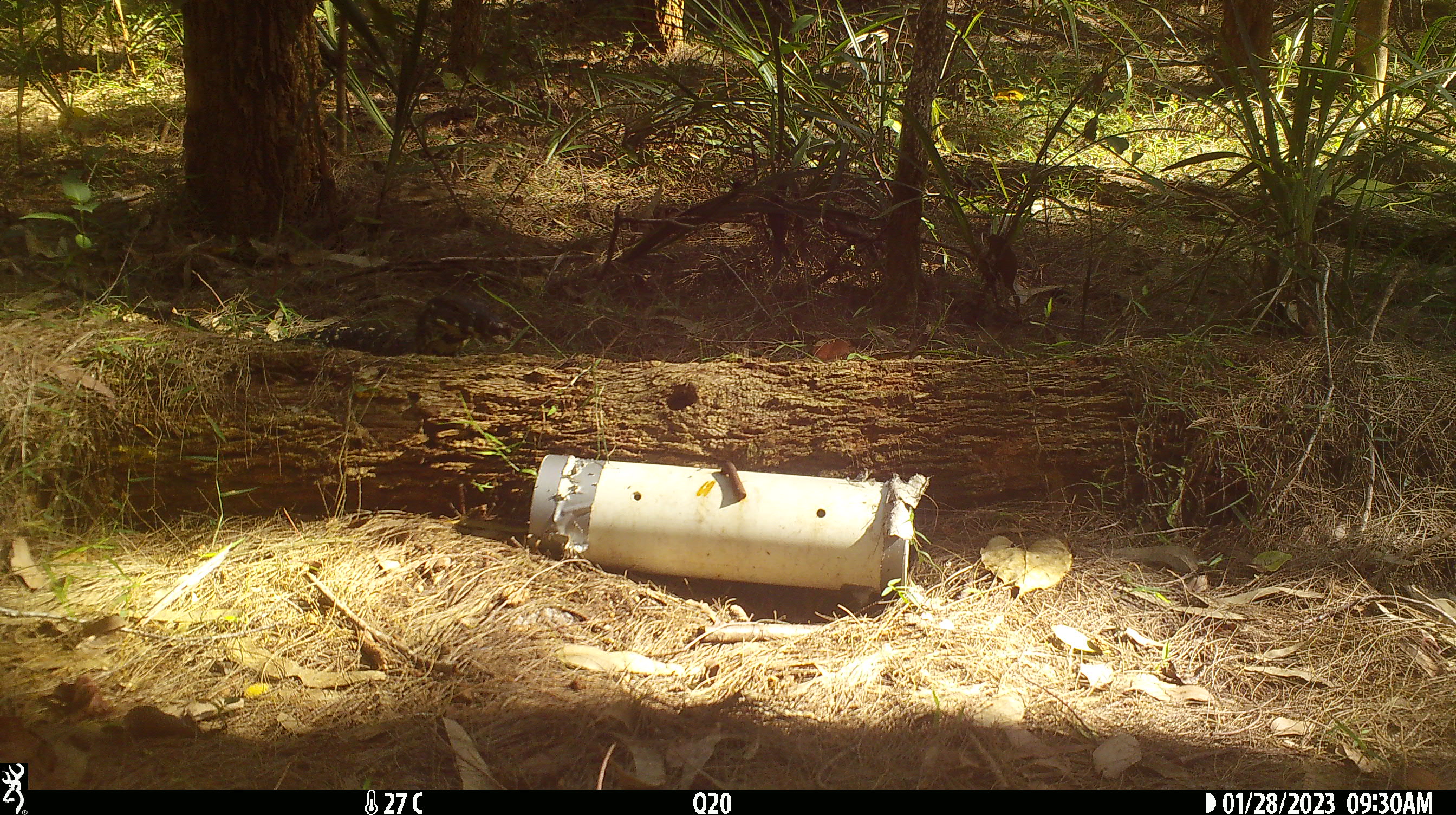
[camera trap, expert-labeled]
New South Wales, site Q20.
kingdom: Animalia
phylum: Chordata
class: Reptilia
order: Squamata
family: Varanidae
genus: Varanus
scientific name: Varanus varius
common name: lace monitor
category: goanna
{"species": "goanna (lace monitor) (Varanus varius)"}